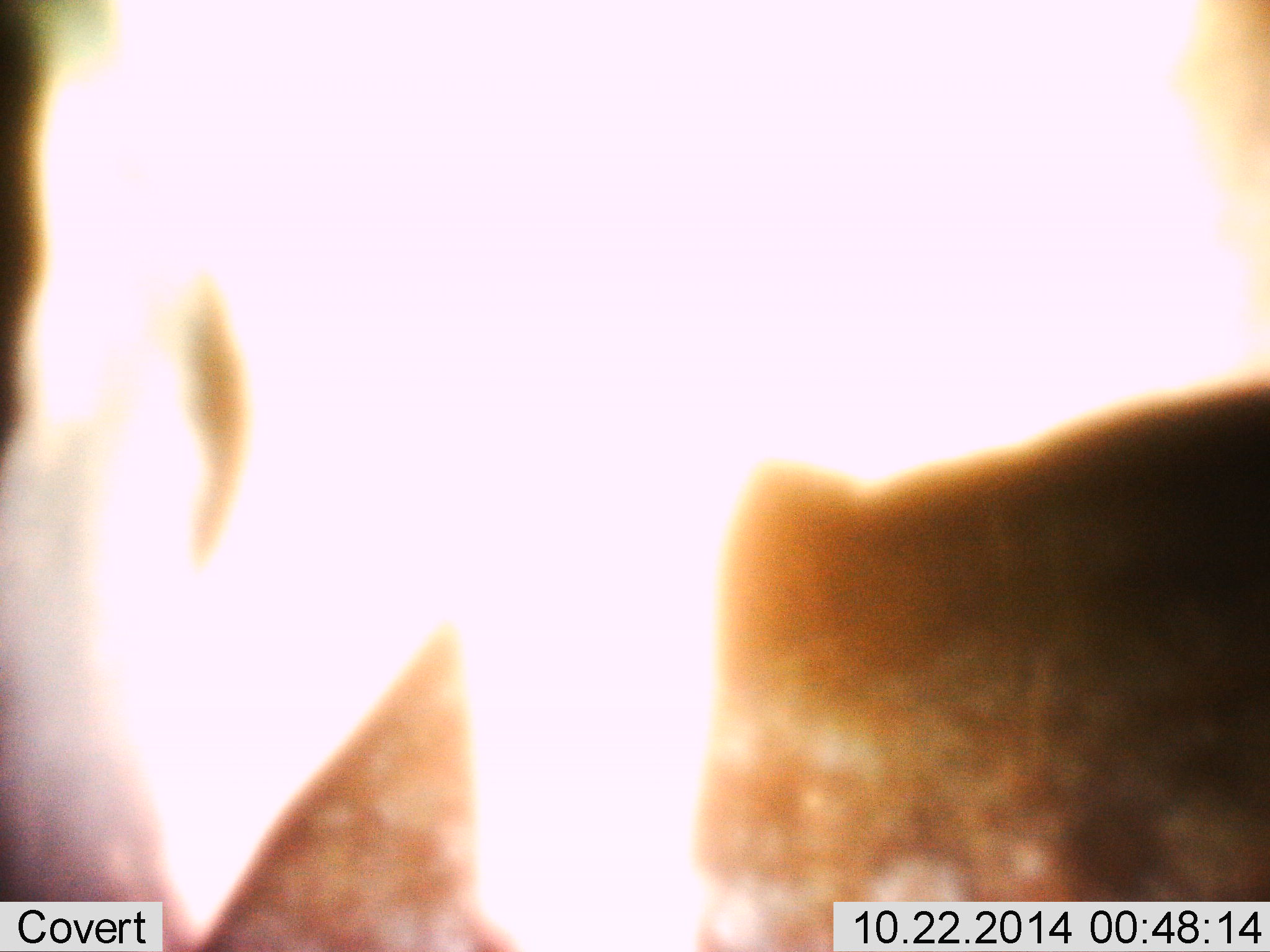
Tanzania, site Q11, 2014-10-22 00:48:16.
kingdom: Animalia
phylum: Chordata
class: Mammalia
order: Artiodactyla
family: Bovidae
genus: Connochaetes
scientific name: Connochaetes taurinus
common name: blue wildebeest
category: wildebeest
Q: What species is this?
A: Wildebeest (blue wildebeest) (Connochaetes taurinus).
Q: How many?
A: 1.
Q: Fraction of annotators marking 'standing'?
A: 50%.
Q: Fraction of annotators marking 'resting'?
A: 0%.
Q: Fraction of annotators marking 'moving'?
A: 40%.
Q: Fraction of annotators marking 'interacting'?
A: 0%.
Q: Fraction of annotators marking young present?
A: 0%.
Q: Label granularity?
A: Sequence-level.